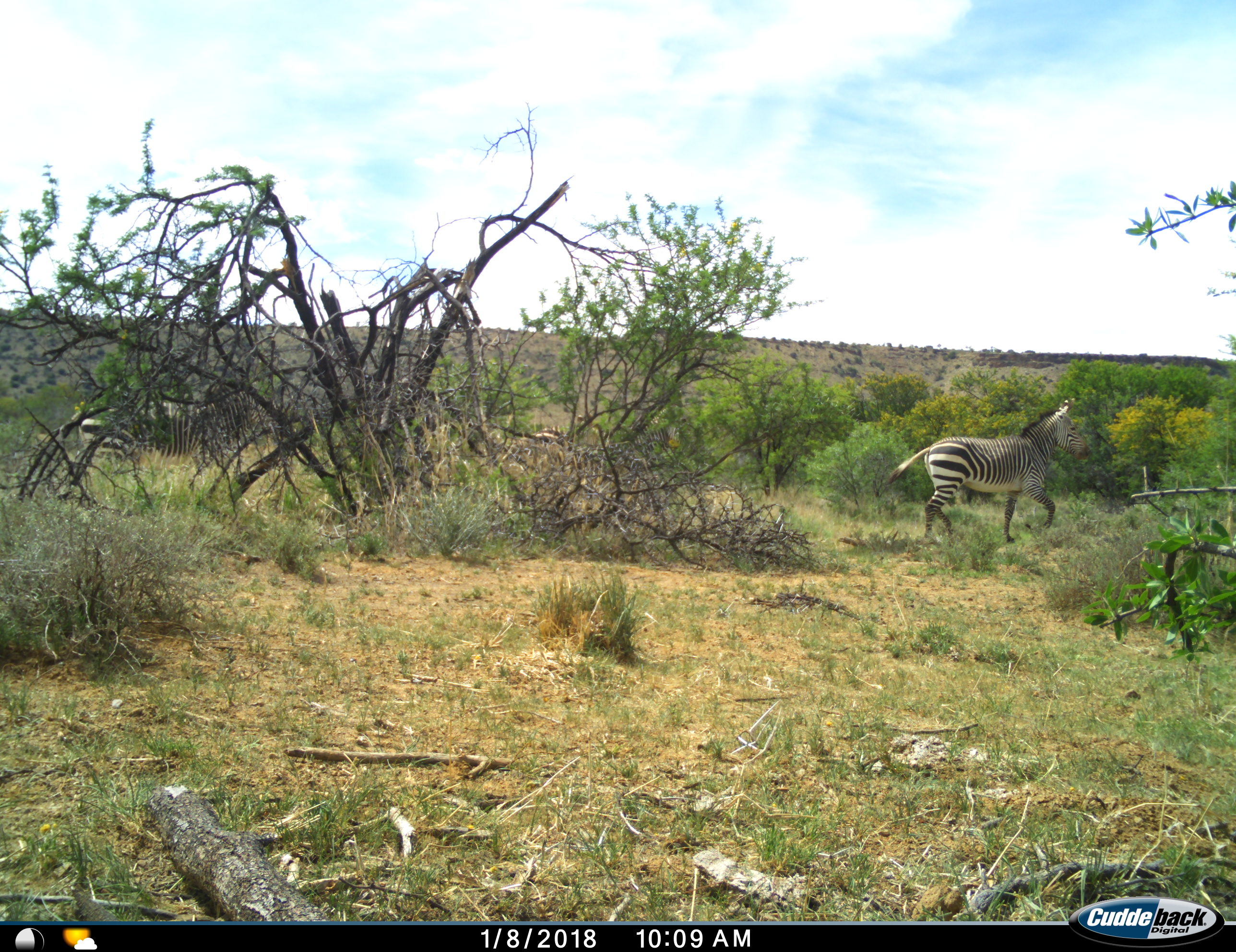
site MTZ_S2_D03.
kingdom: Animalia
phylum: Chordata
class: Mammalia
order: Perissodactyla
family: Equidae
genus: Equus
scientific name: Equus zebra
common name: mountain zebra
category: zebramountain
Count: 3.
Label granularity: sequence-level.